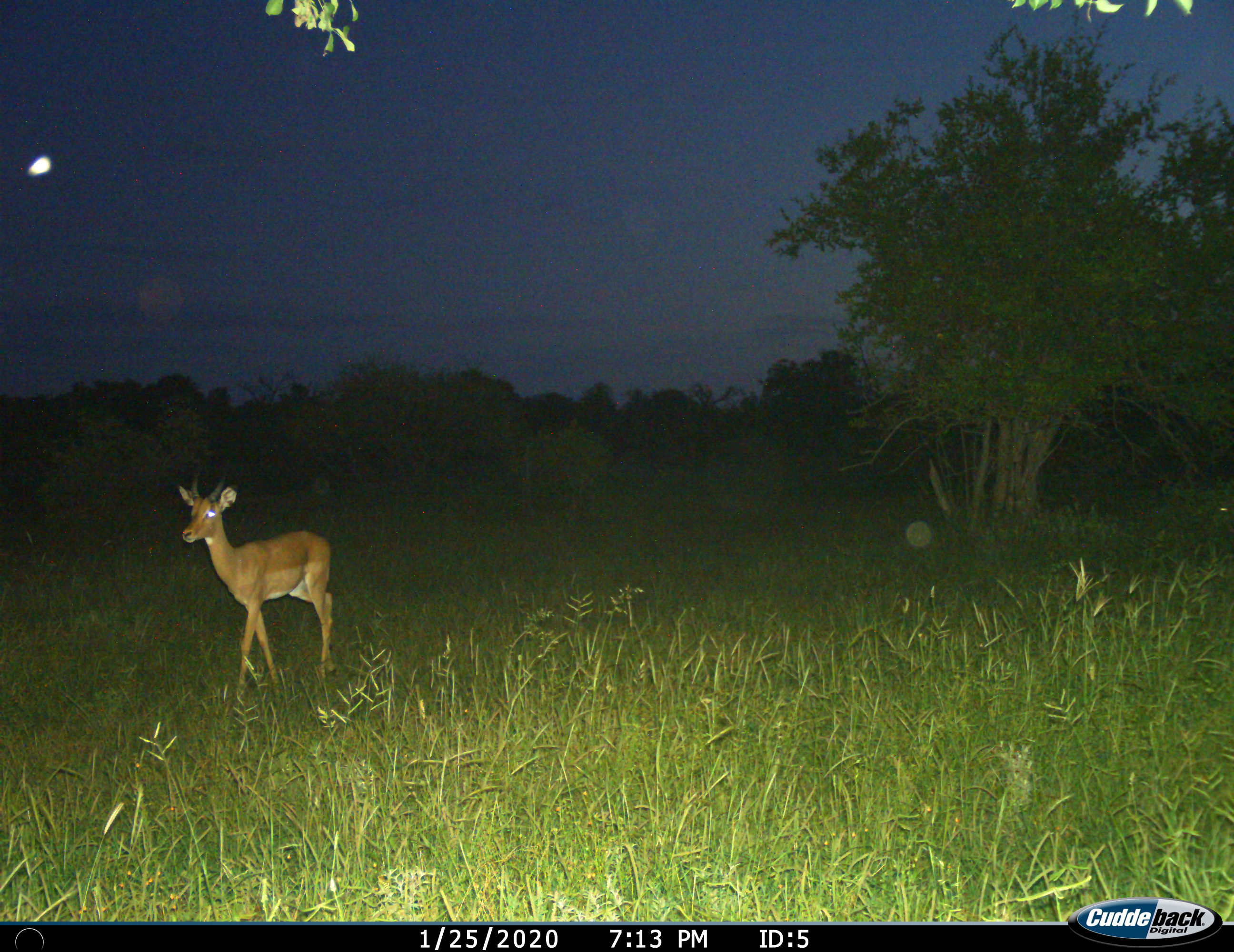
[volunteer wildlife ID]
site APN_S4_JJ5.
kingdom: Animalia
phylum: Chordata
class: Mammalia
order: Artiodactyla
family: Bovidae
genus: Aepyceros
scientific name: Aepyceros melampus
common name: impala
Impala (Aepyceros melampus), count 1. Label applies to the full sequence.